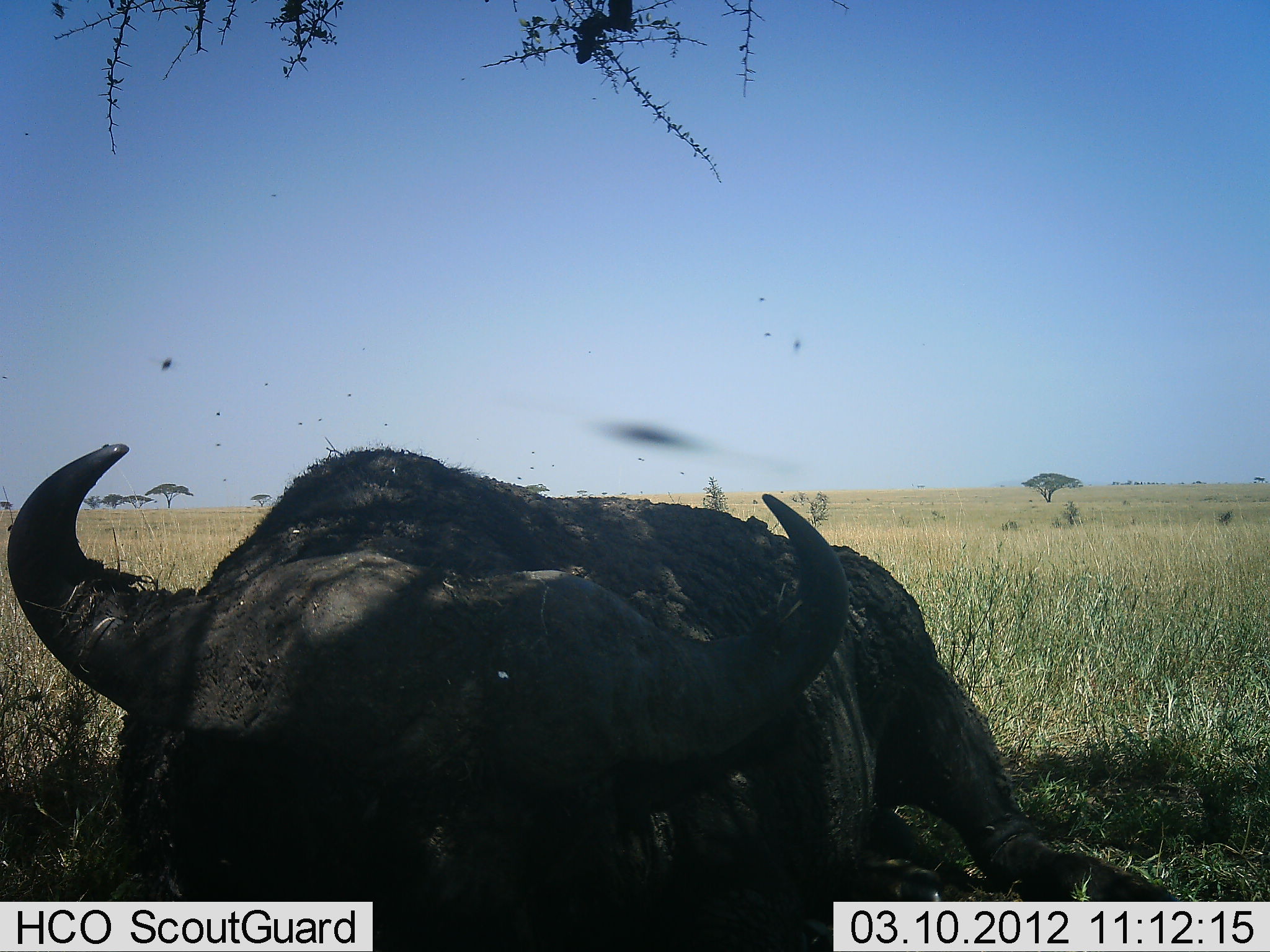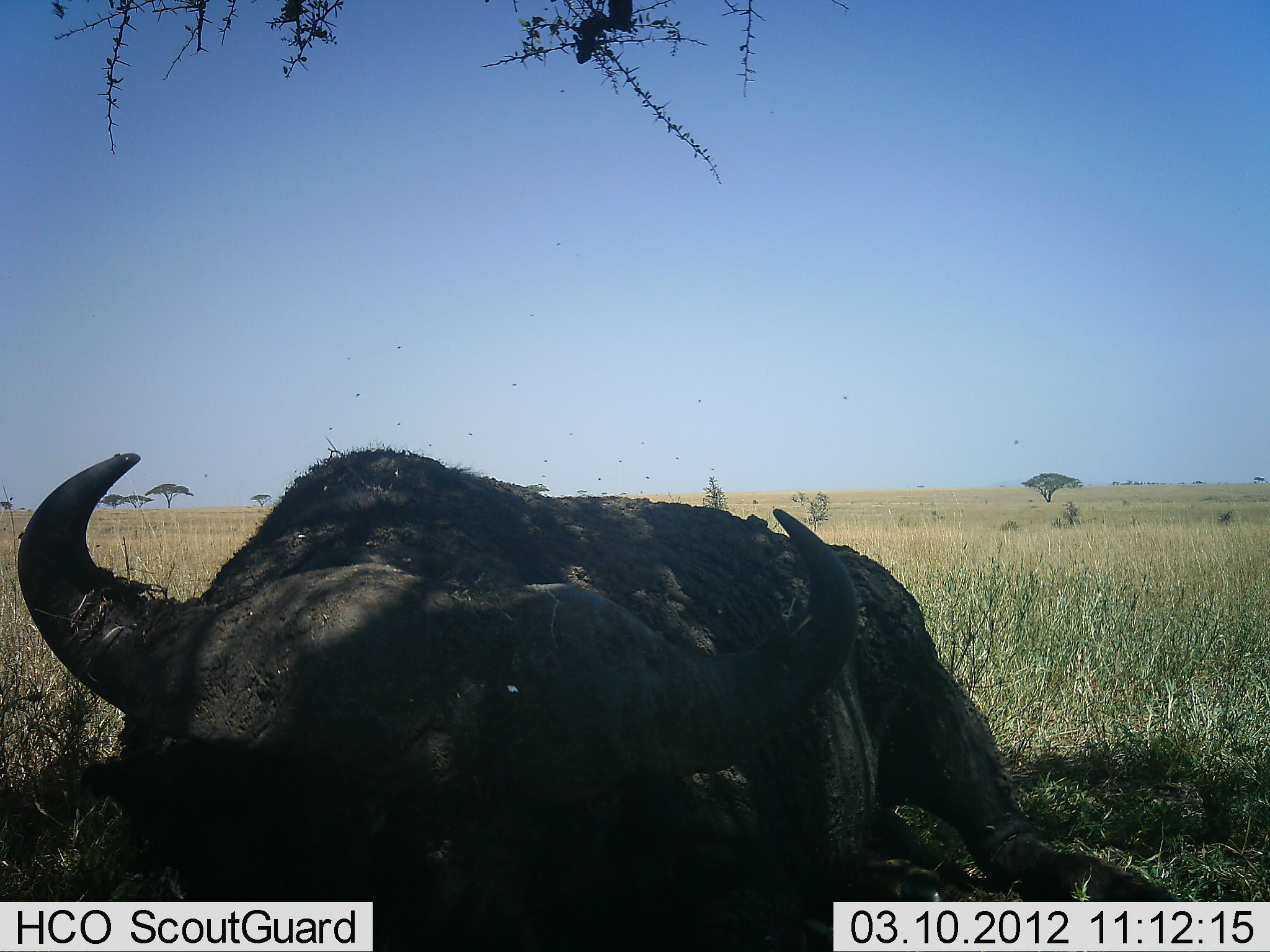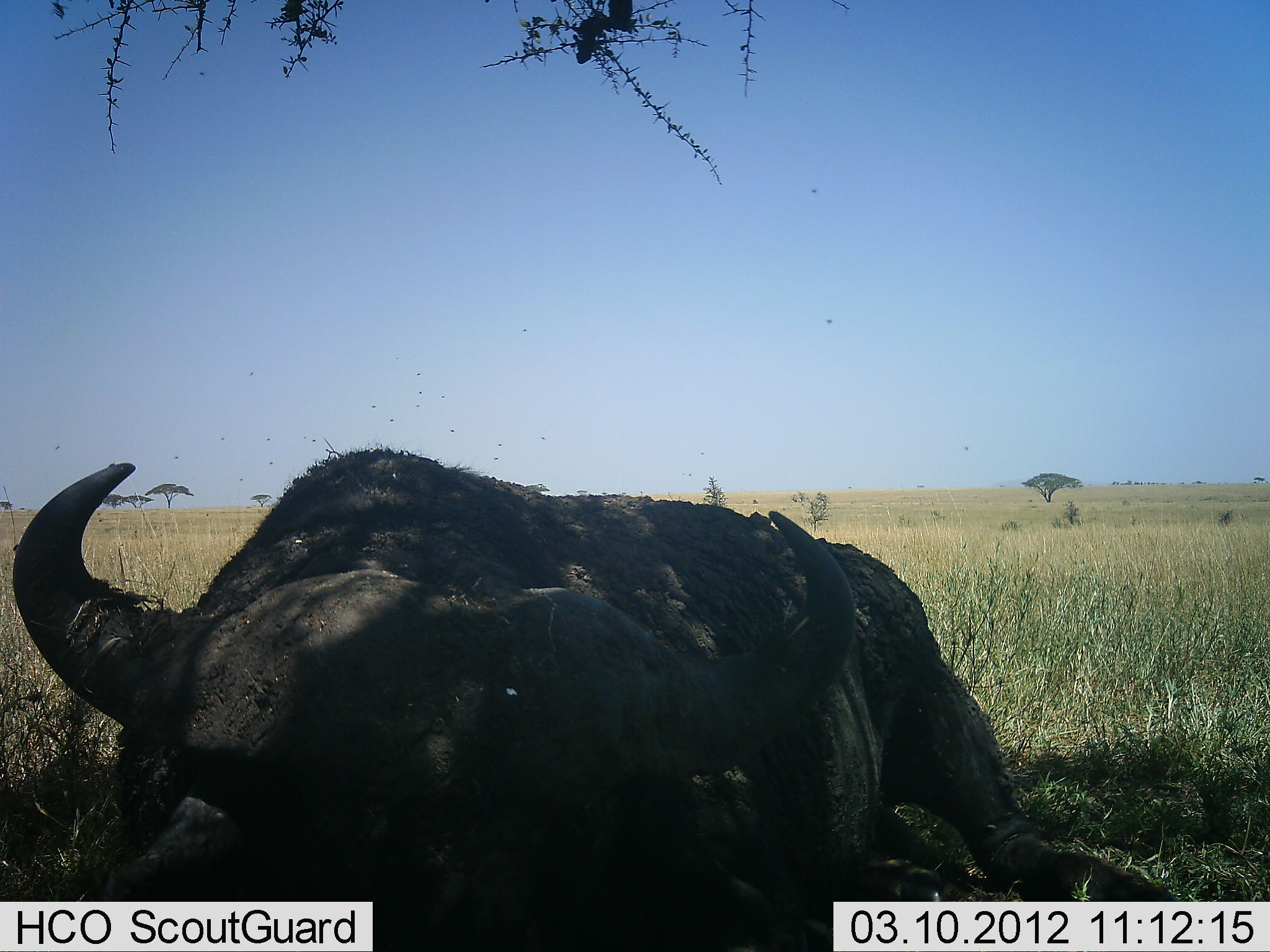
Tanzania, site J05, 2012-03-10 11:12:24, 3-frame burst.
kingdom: Animalia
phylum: Chordata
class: Mammalia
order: Artiodactyla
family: Bovidae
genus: Syncerus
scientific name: Syncerus caffer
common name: cape buffalo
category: buffalo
Buffalo (cape buffalo) (Syncerus caffer), count 1. Behavior (volunteer vote fractions): standing 0%, resting 94%, moving 6%, interacting 0%. Young present (vote fraction): 0%. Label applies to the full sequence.